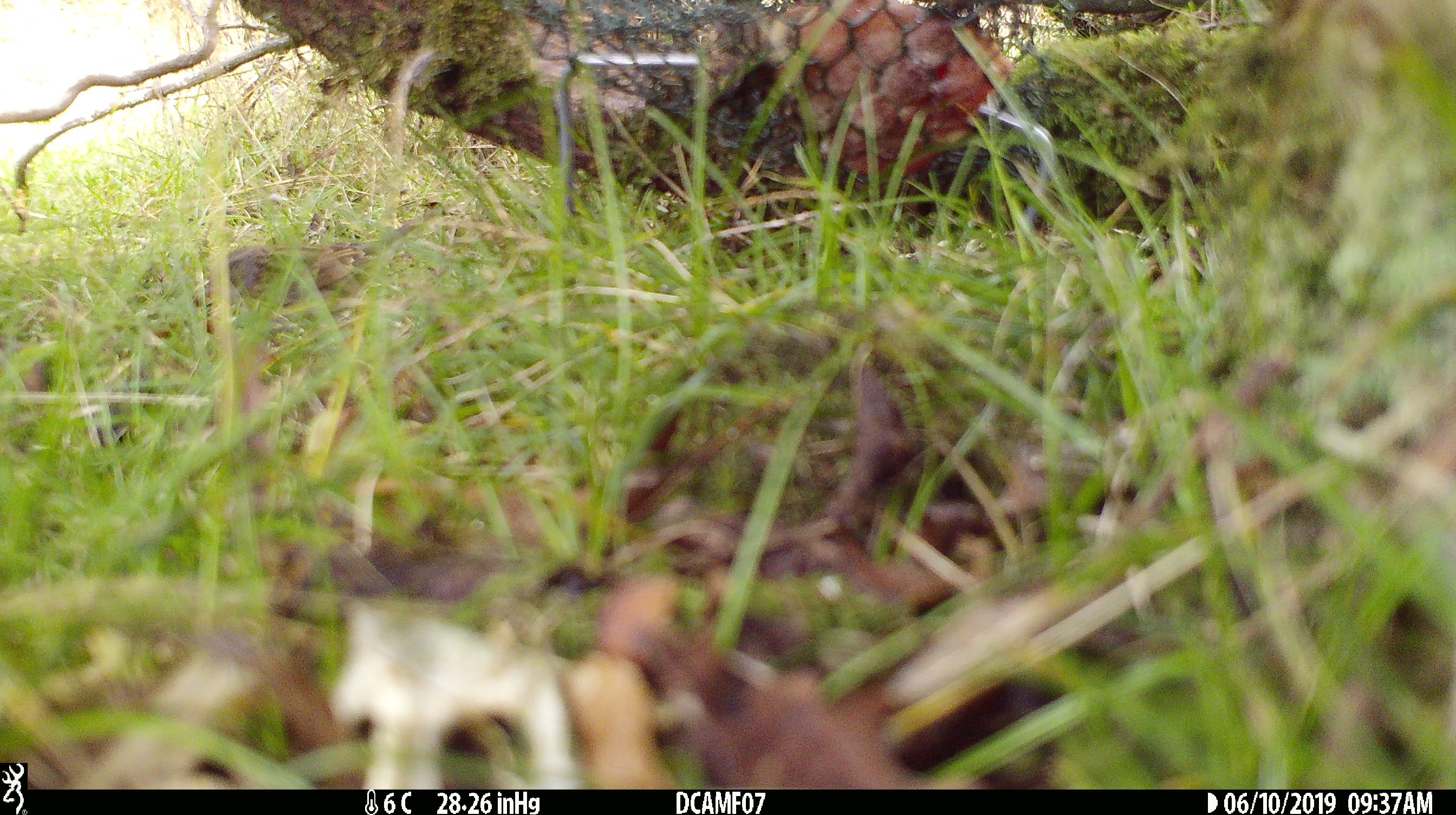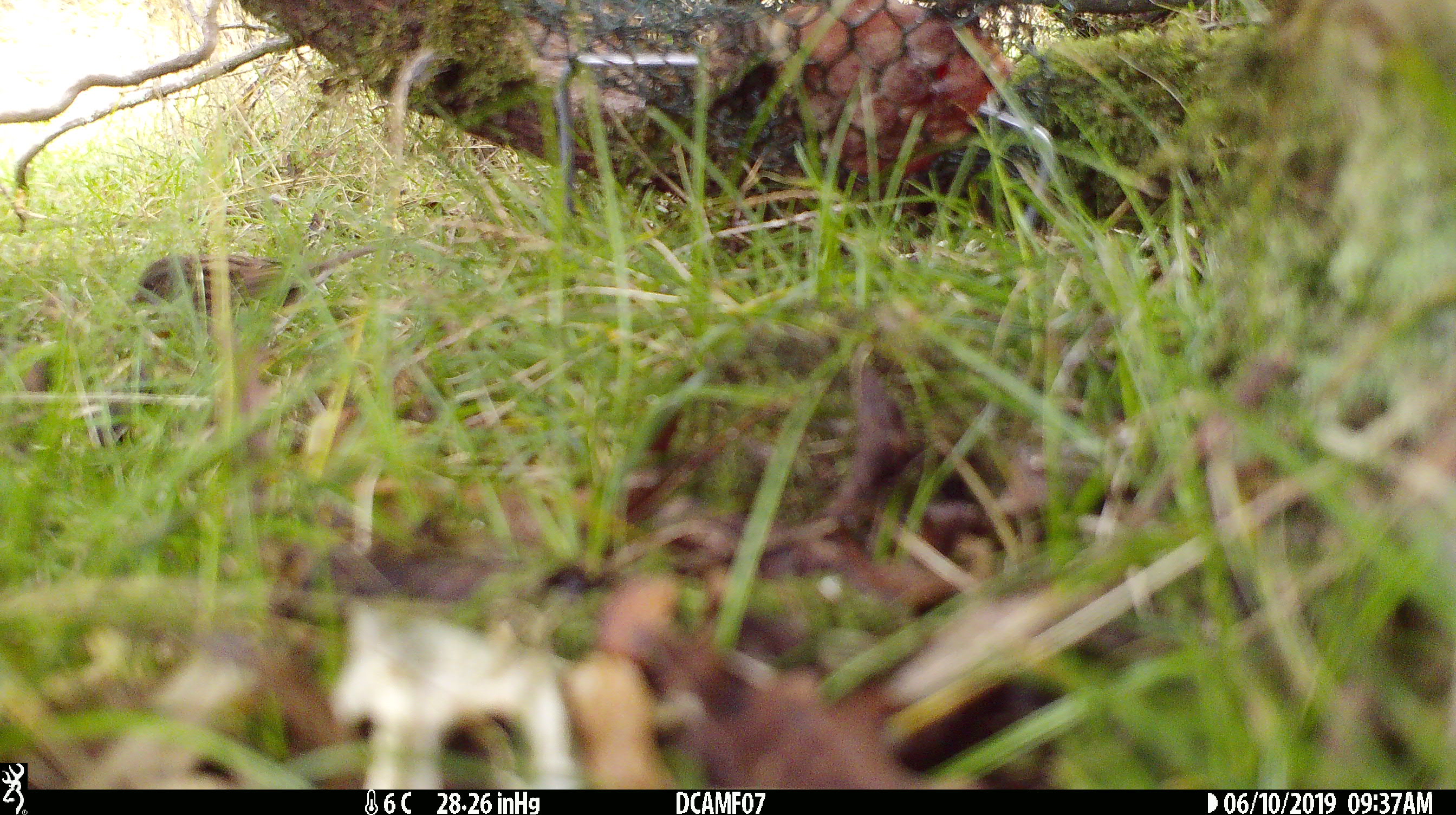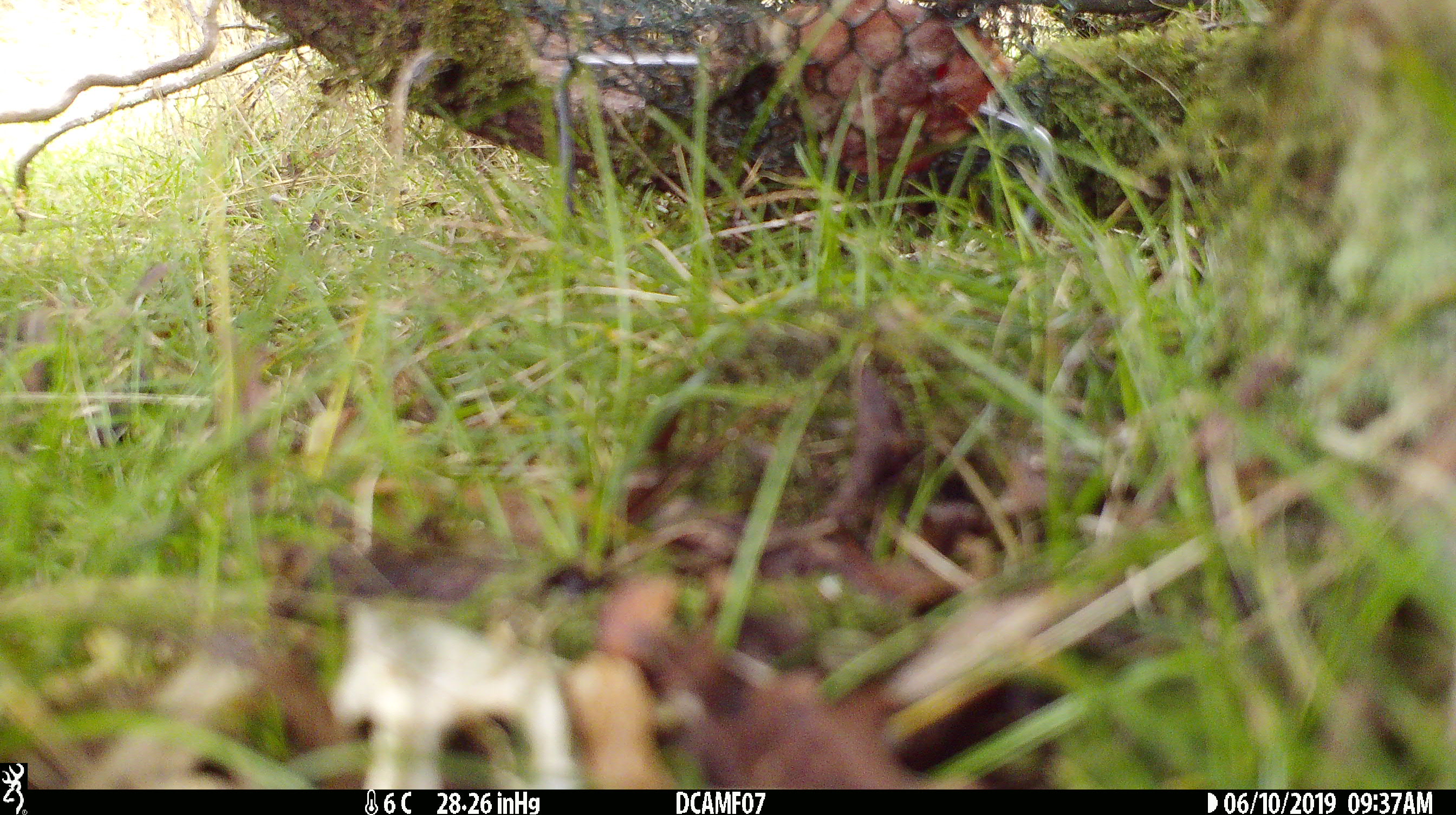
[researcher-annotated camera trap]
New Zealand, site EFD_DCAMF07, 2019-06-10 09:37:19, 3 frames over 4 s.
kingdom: Animalia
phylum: Chordata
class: Aves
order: Passeriformes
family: Prunellidae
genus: Prunella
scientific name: Prunella modularis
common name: dunnock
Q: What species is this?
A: Dunnock (Prunella modularis).